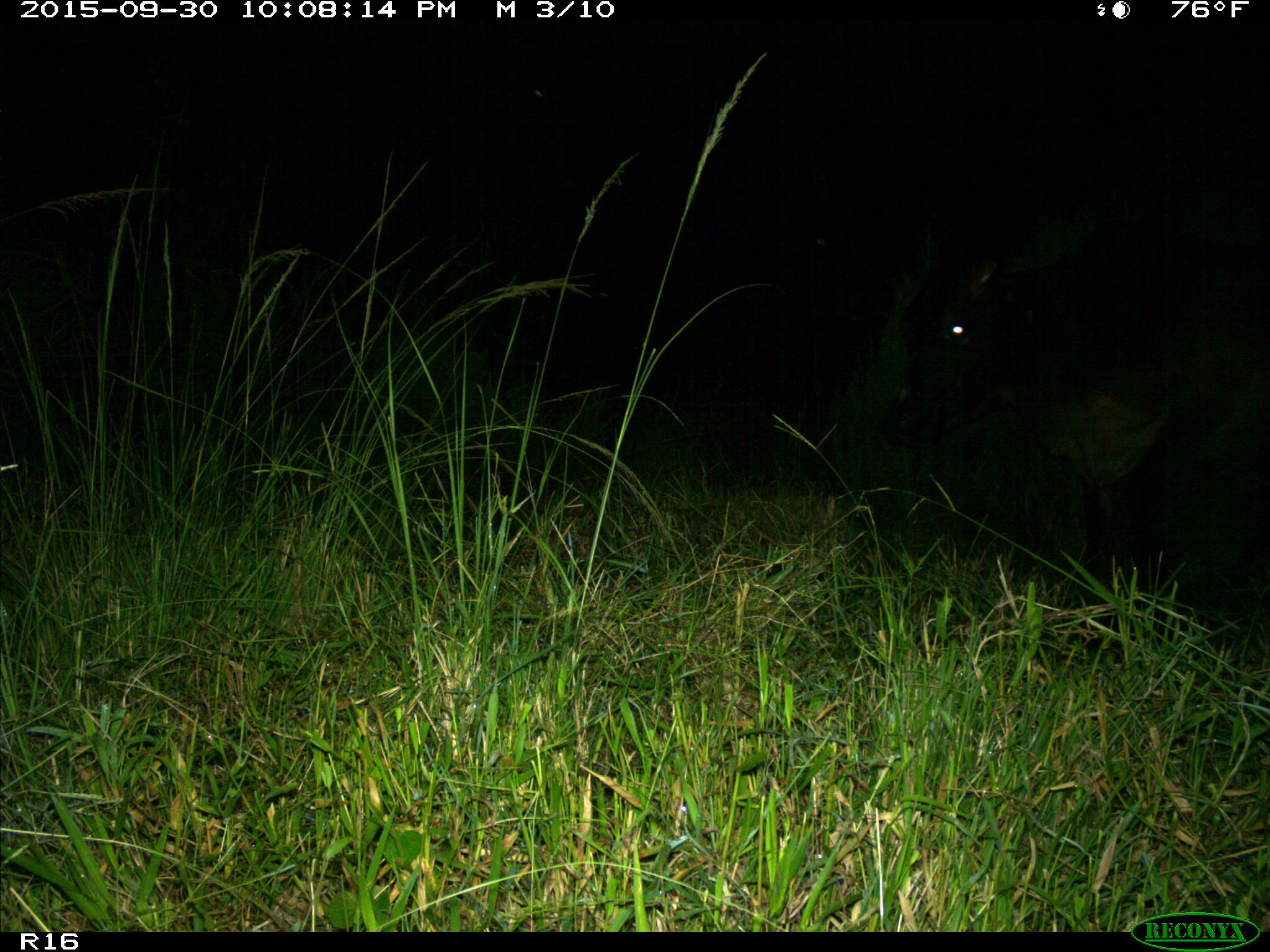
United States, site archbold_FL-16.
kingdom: Animalia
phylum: Chordata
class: Mammalia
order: Artiodactyla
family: Bovidae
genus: Bos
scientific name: Bos taurus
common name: domestic cow